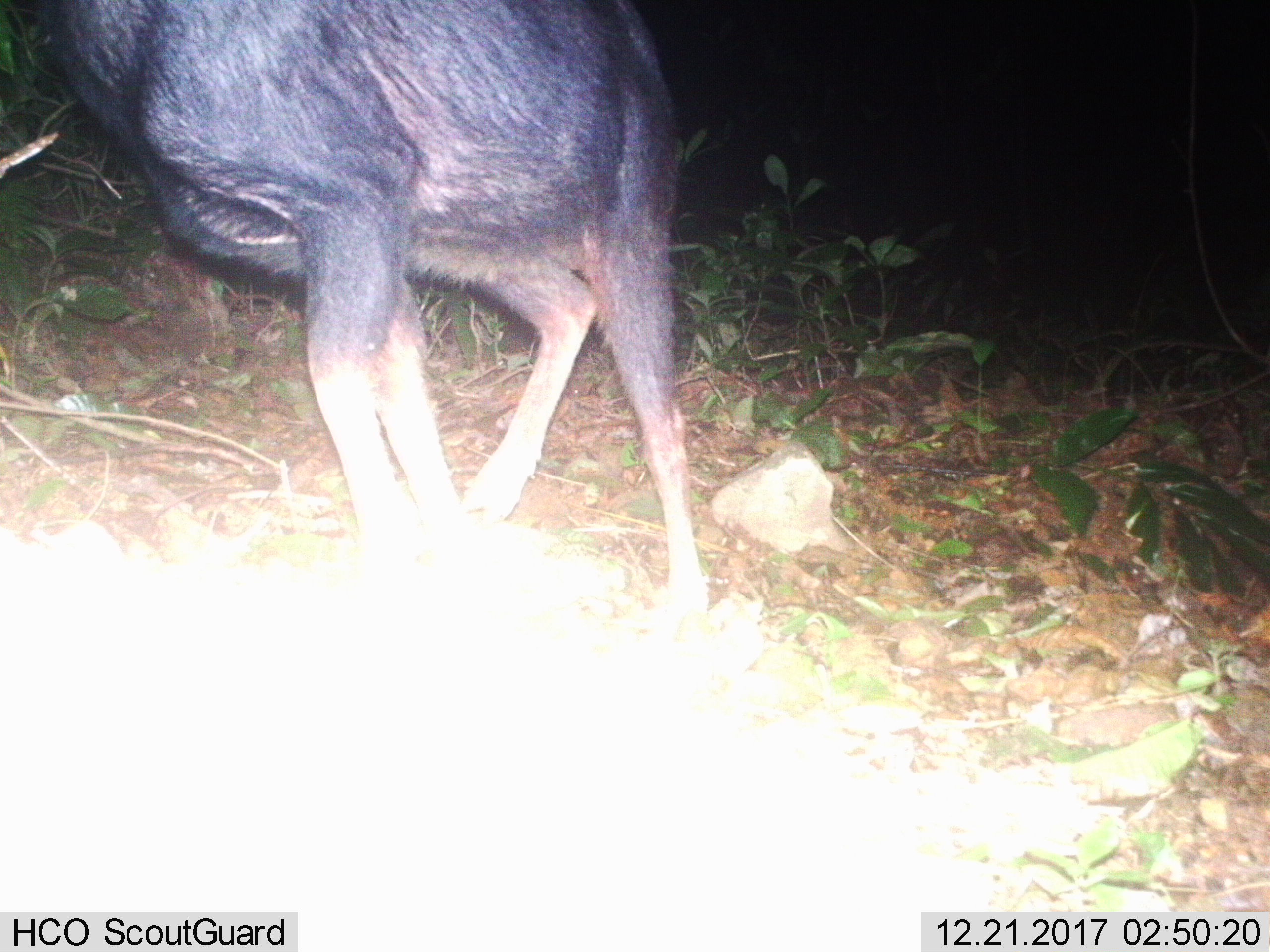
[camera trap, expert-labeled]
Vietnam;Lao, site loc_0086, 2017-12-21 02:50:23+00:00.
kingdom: Animalia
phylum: Chordata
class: Mammalia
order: Artiodactyla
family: Bovidae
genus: Capricornis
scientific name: Capricornis sumatraensis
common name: chinese serow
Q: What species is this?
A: Chinese serow (Capricornis sumatraensis).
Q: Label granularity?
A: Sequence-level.